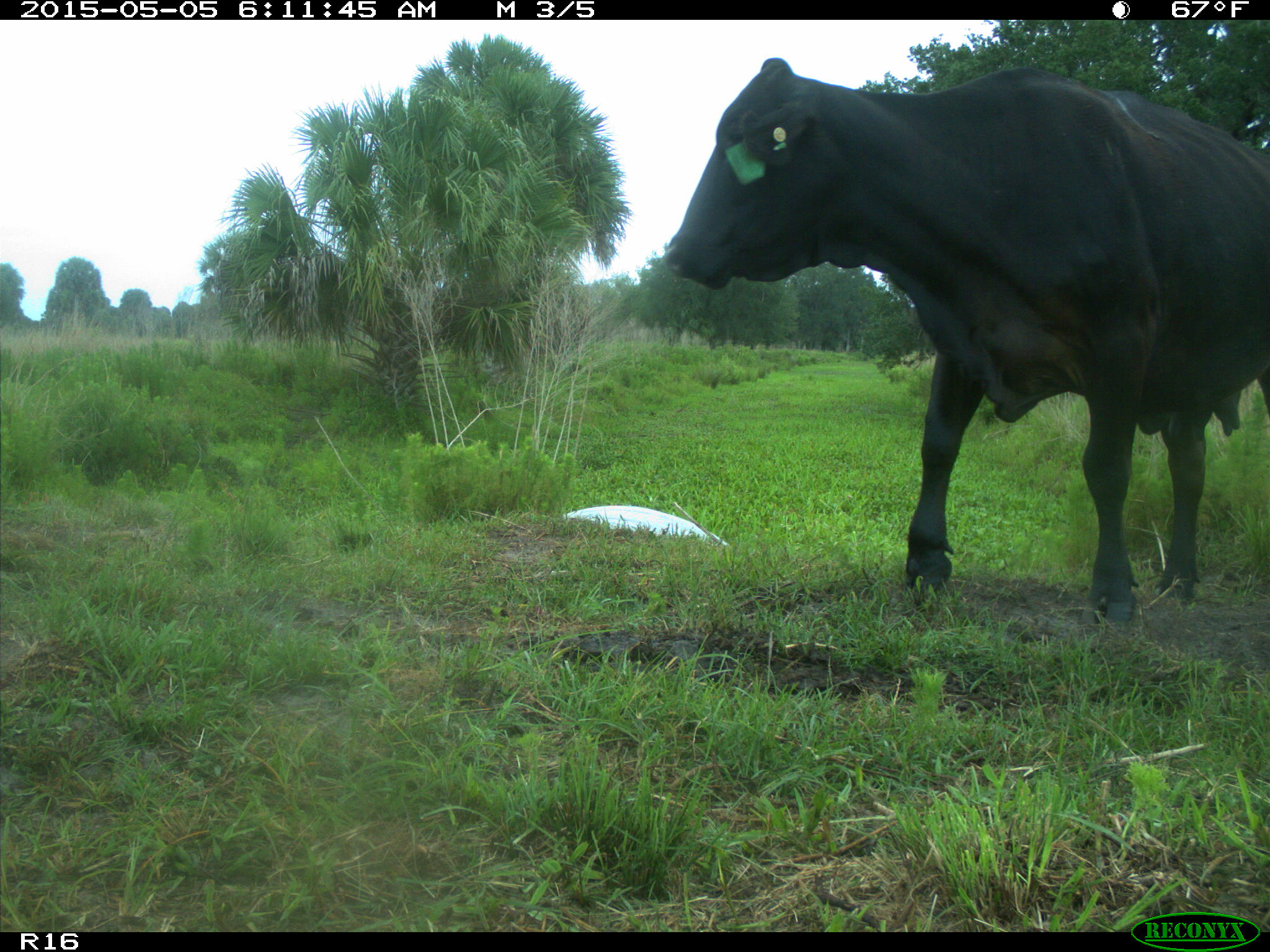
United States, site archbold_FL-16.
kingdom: Animalia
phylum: Chordata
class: Mammalia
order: Artiodactyla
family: Bovidae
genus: Bos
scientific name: Bos taurus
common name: domestic cow